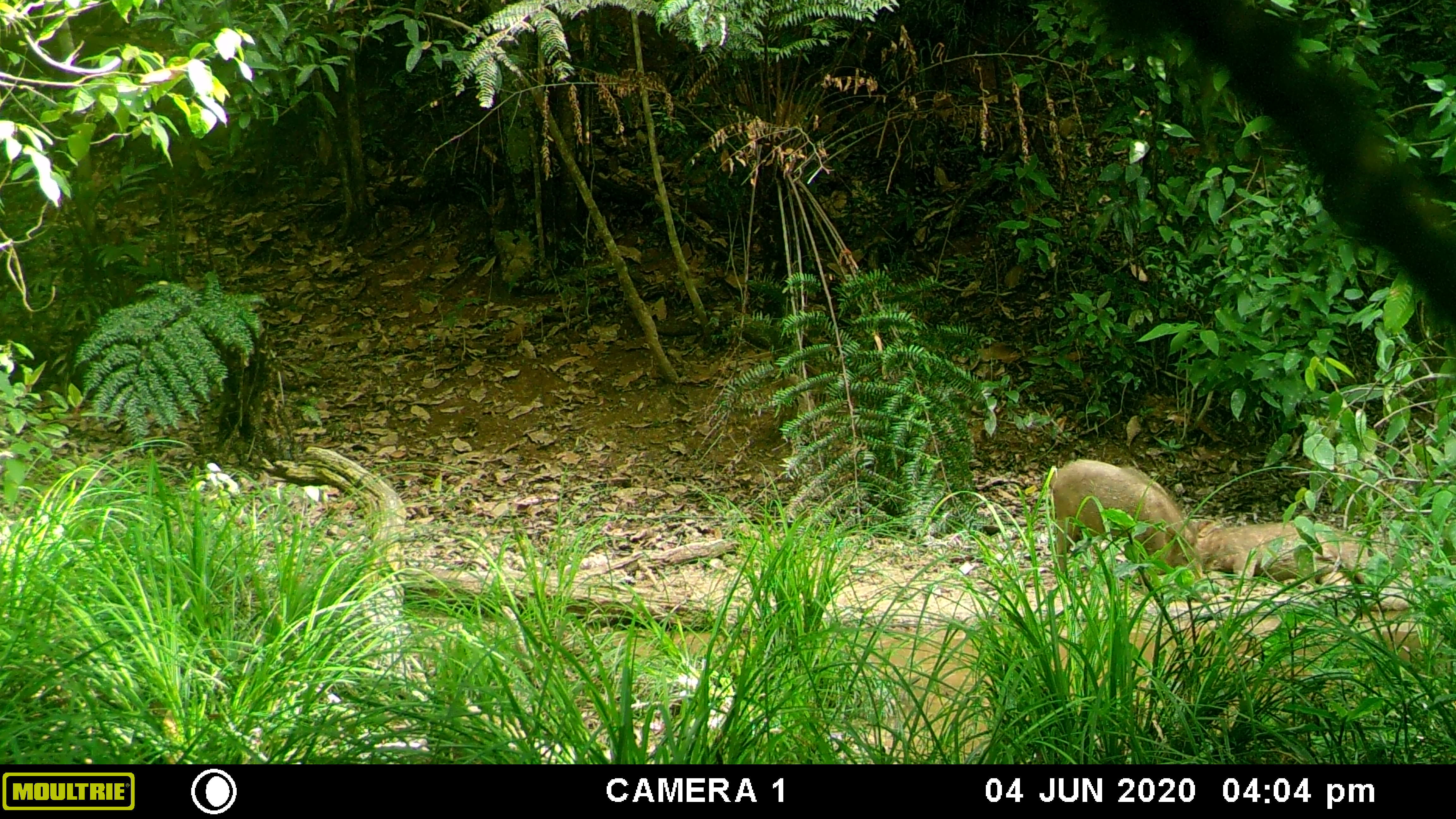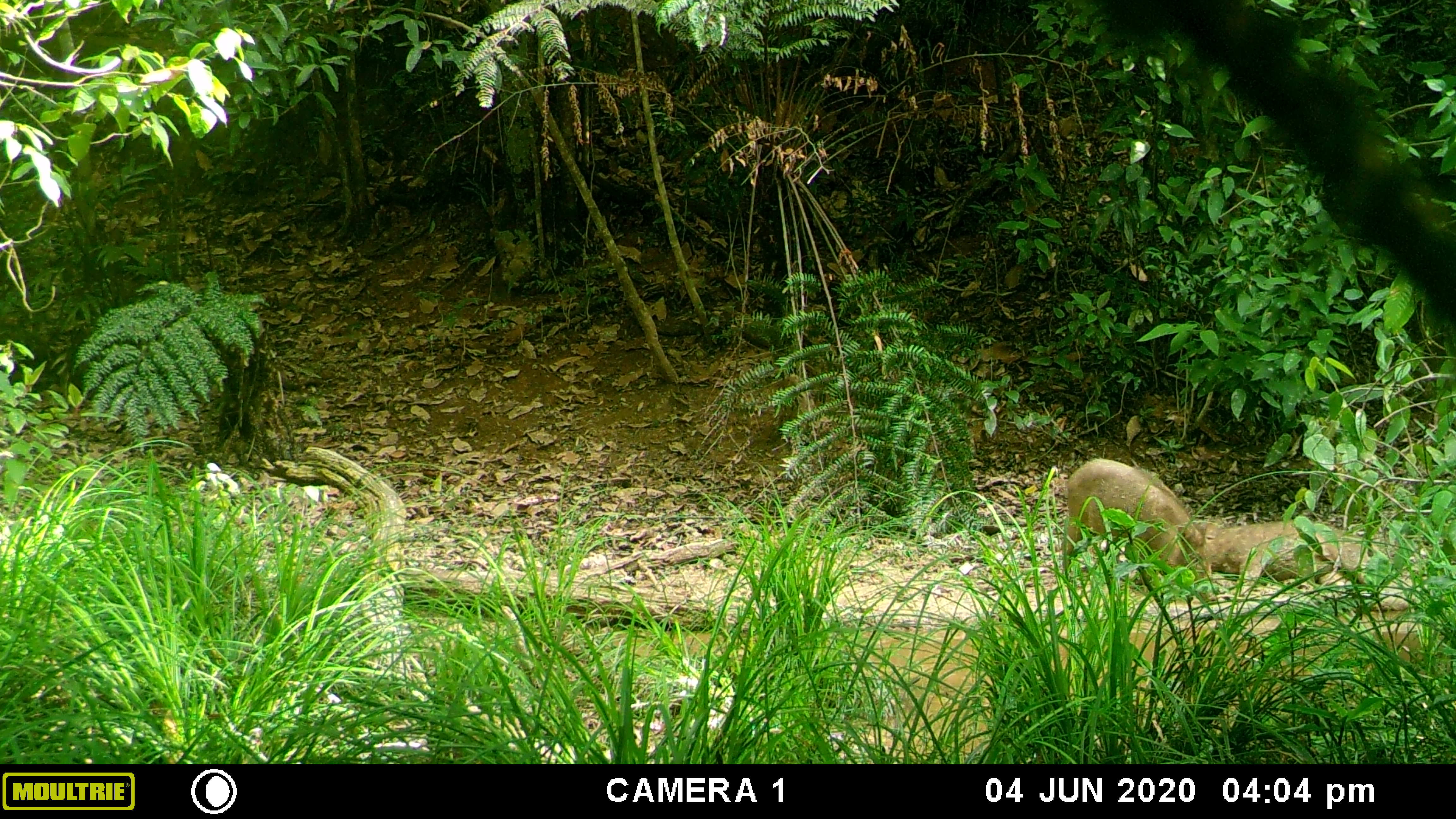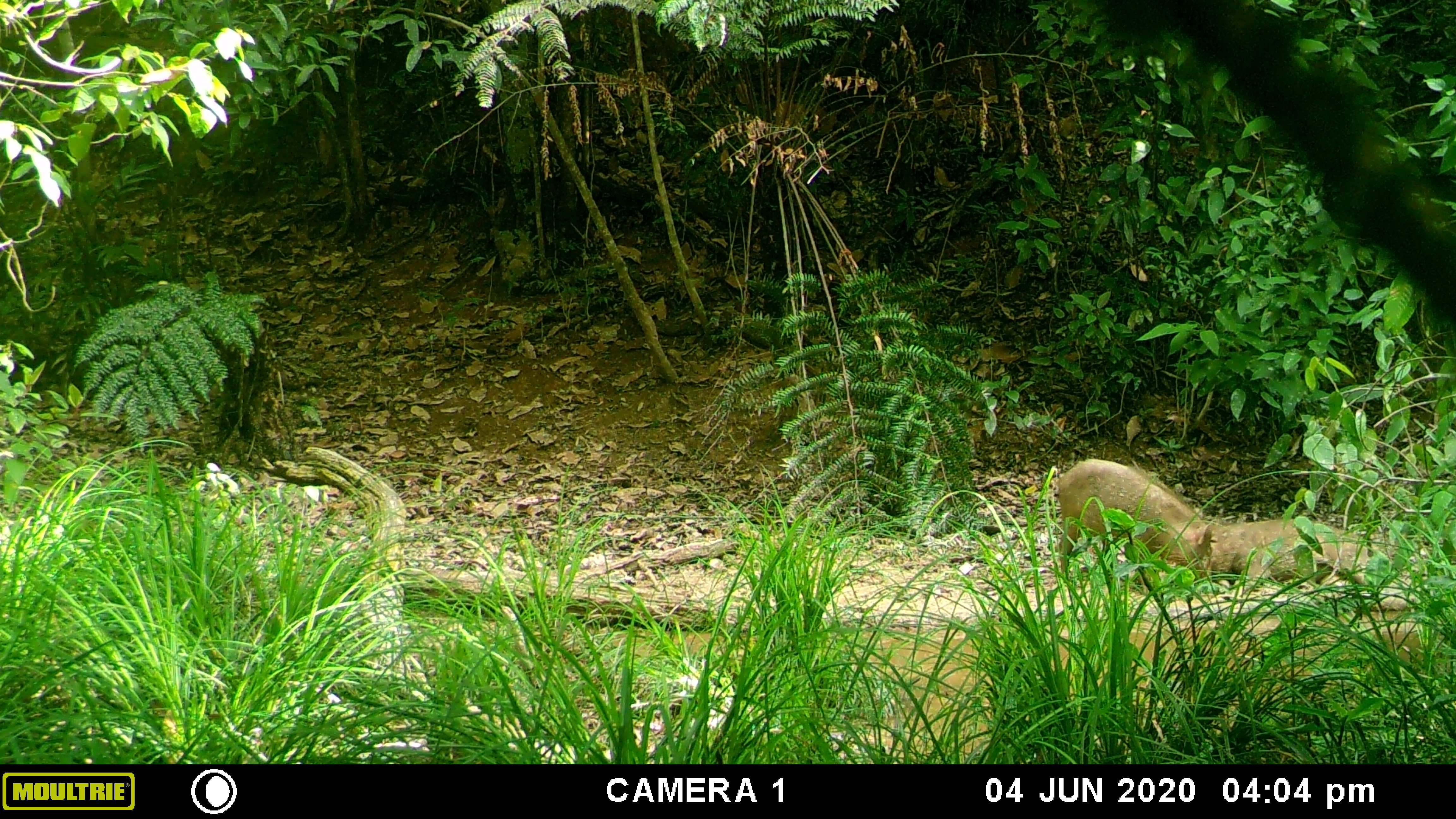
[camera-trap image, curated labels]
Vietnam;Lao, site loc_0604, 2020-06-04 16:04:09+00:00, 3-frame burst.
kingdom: Animalia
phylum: Chordata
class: Mammalia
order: Artiodactyla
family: Suidae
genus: Sus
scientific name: Sus scrofa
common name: eurasian wild pig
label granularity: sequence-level